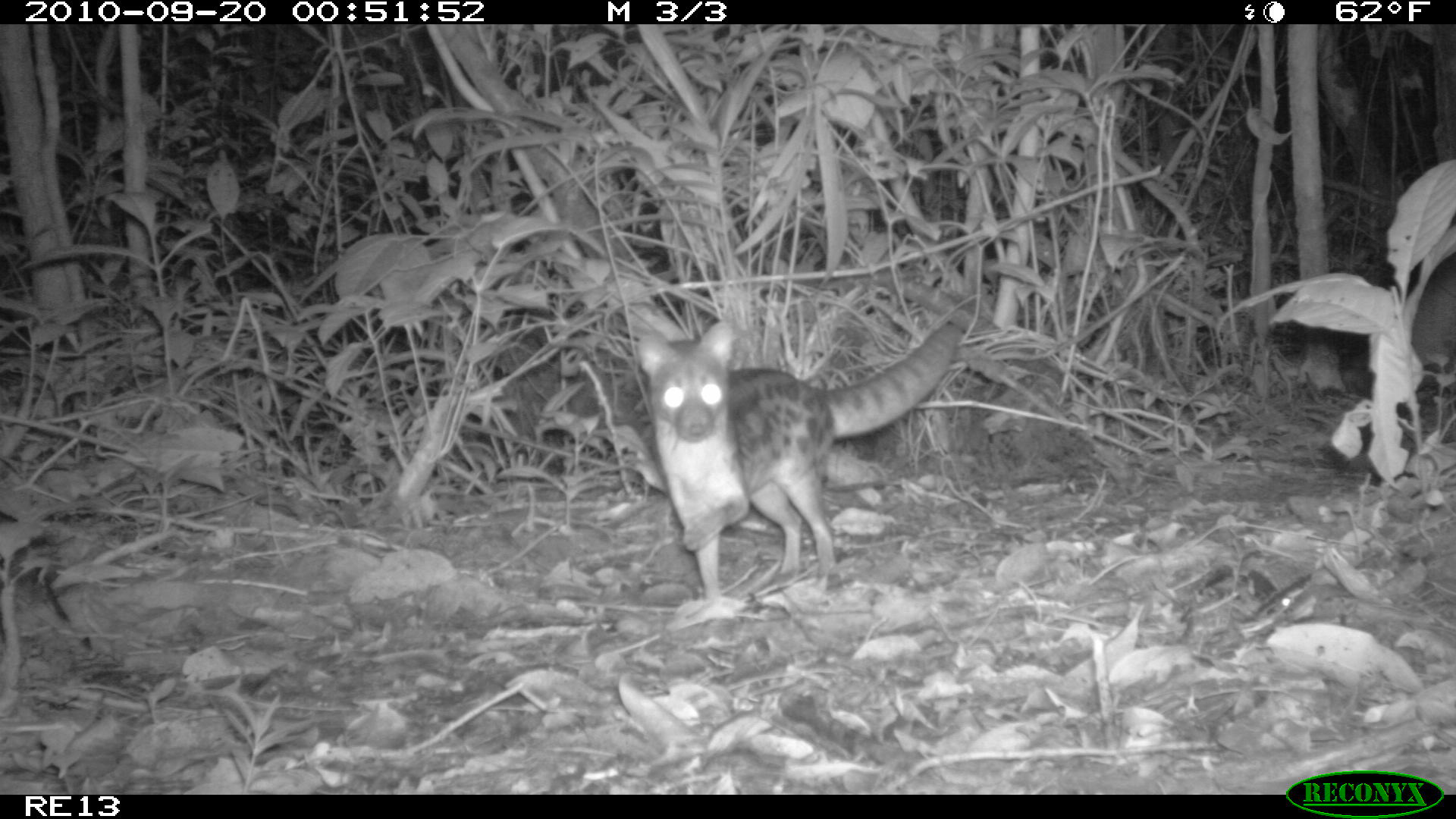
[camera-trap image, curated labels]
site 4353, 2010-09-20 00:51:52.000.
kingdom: Animalia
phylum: Chordata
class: Mammalia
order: Carnivora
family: Eupleridae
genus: Fossa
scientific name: Fossa fossana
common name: fanaloka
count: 1